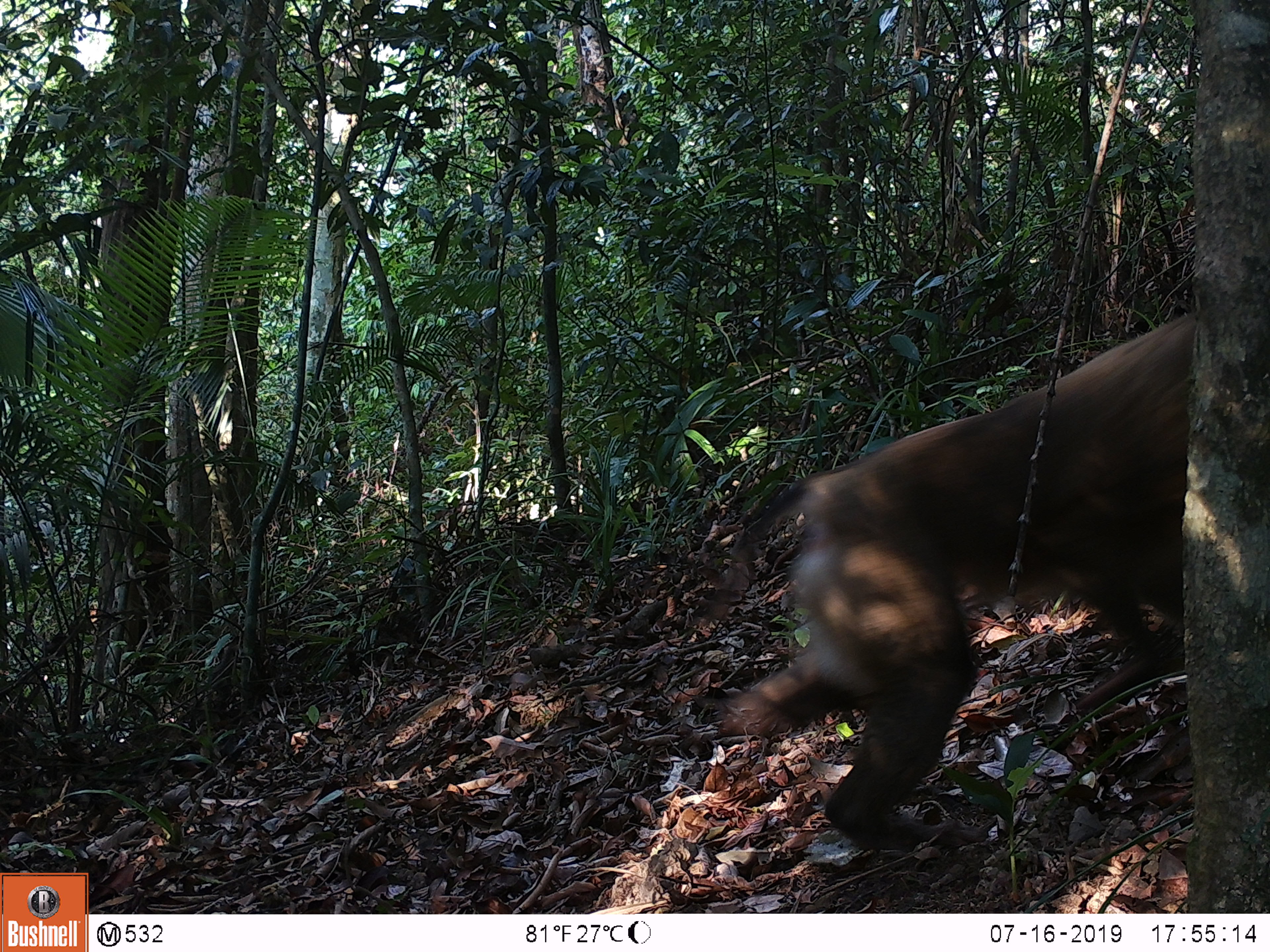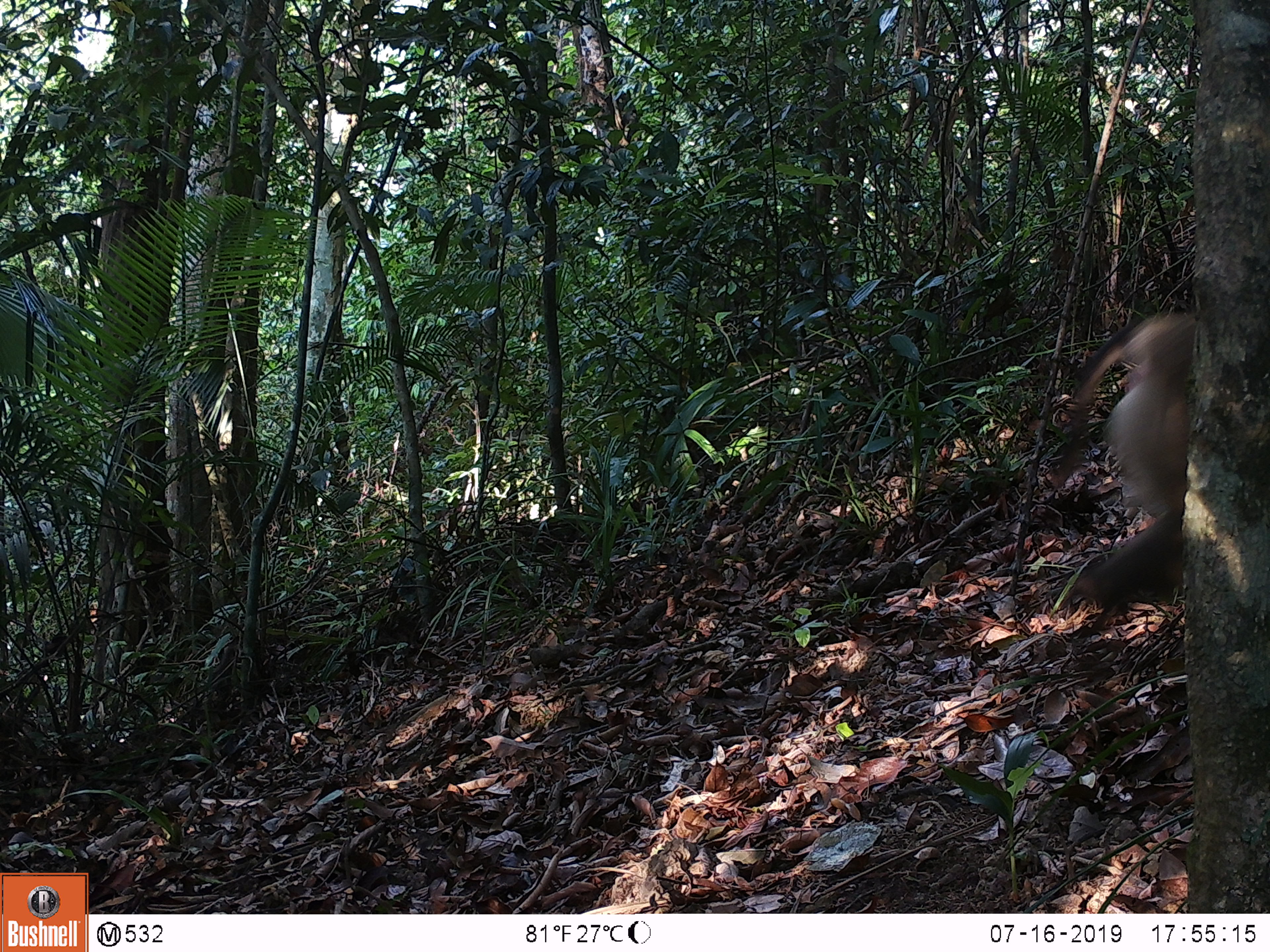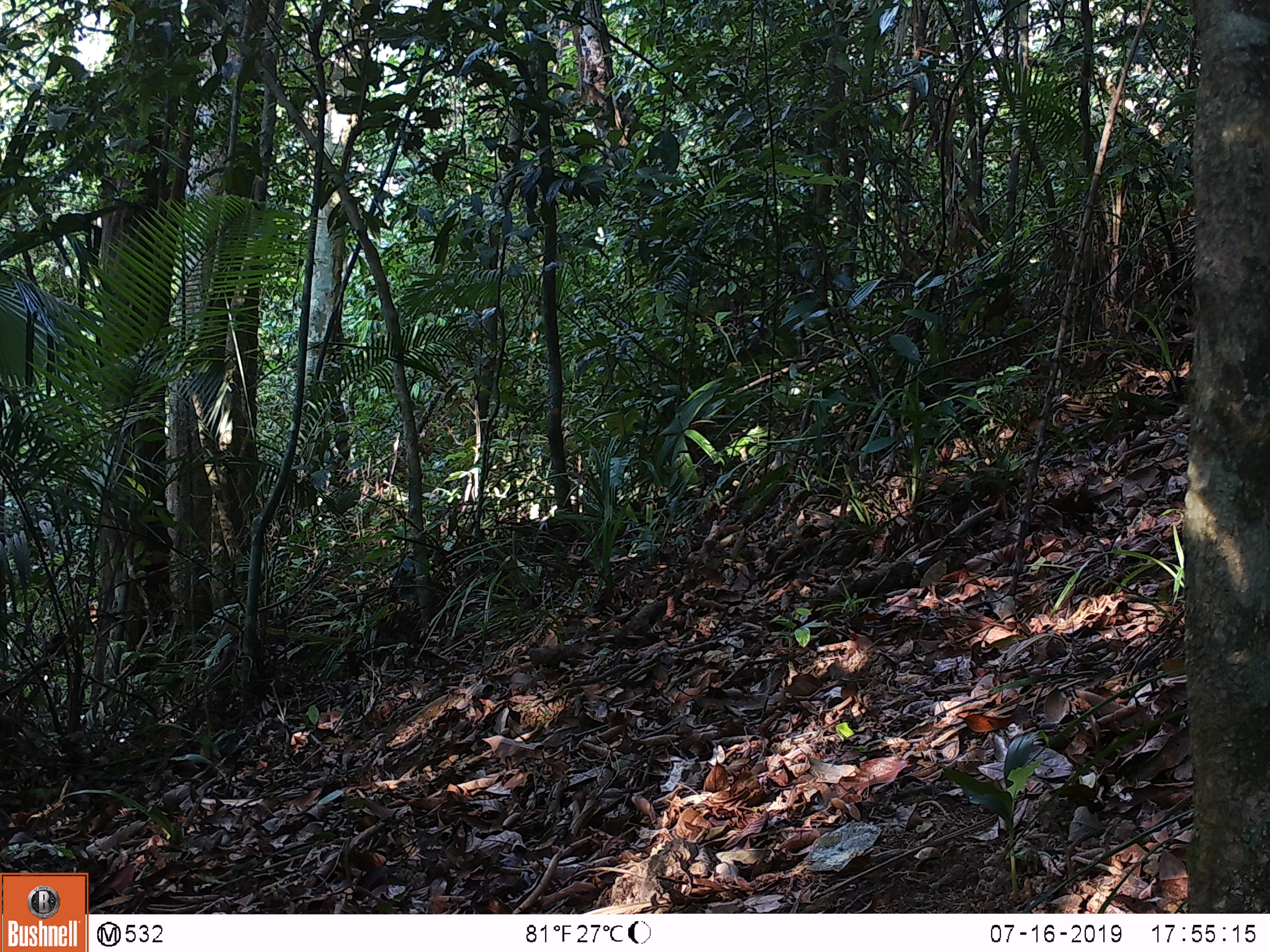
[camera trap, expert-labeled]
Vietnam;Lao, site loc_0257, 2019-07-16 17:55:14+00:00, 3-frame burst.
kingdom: Animalia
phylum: Chordata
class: Mammalia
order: Primates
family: Cercopithecidae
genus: Macaca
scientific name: Macaca nemestrina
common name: pig-tailed macaque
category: pig tailed macaque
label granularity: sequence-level